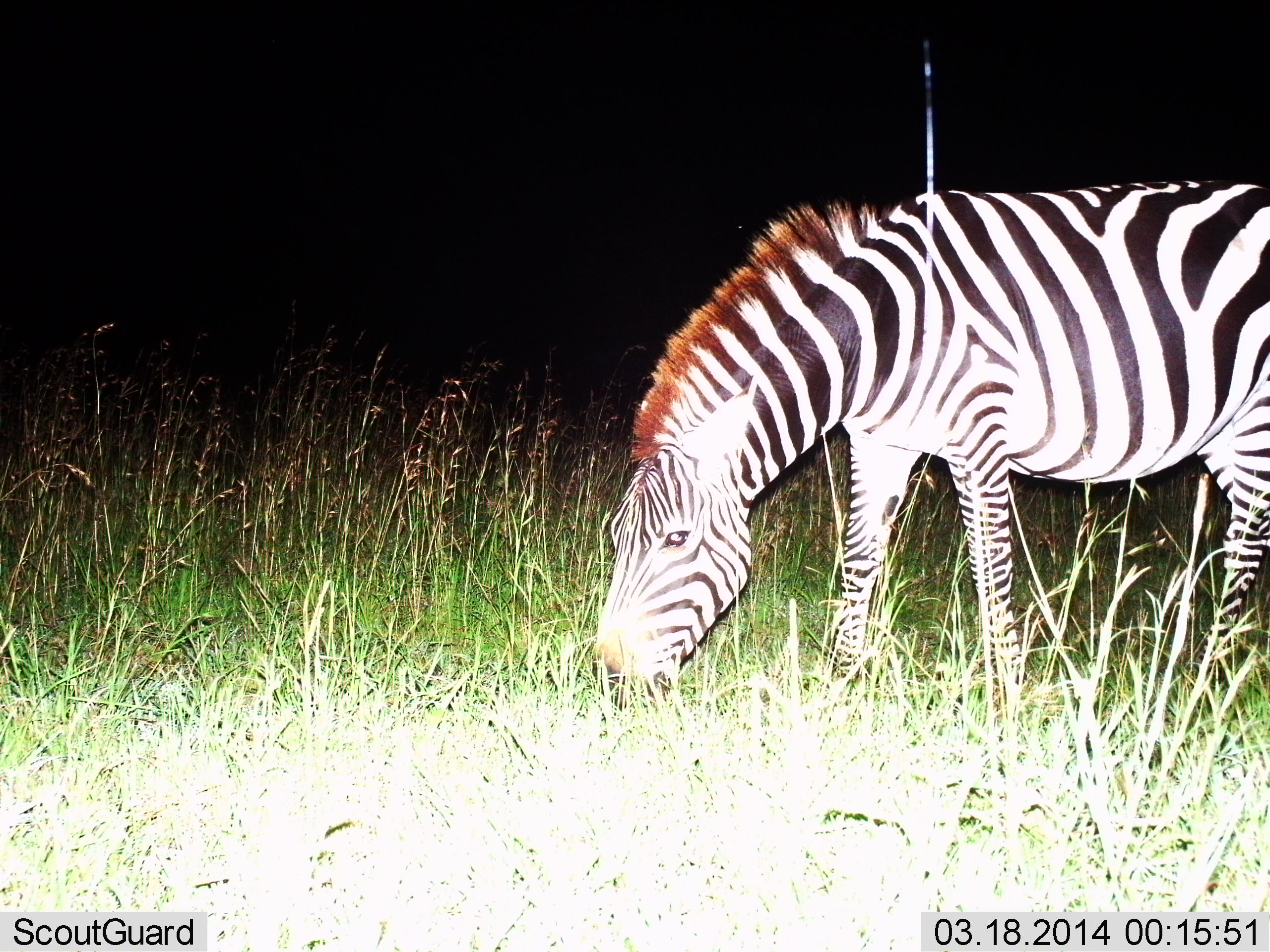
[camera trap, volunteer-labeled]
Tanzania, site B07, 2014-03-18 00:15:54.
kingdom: Animalia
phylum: Chordata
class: Mammalia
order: Perissodactyla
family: Equidae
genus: Equus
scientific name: Equus quagga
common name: plains zebra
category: zebra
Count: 1.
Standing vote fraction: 10%.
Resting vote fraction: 0%.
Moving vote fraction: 0%.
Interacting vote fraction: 0%.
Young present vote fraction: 0%.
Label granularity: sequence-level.